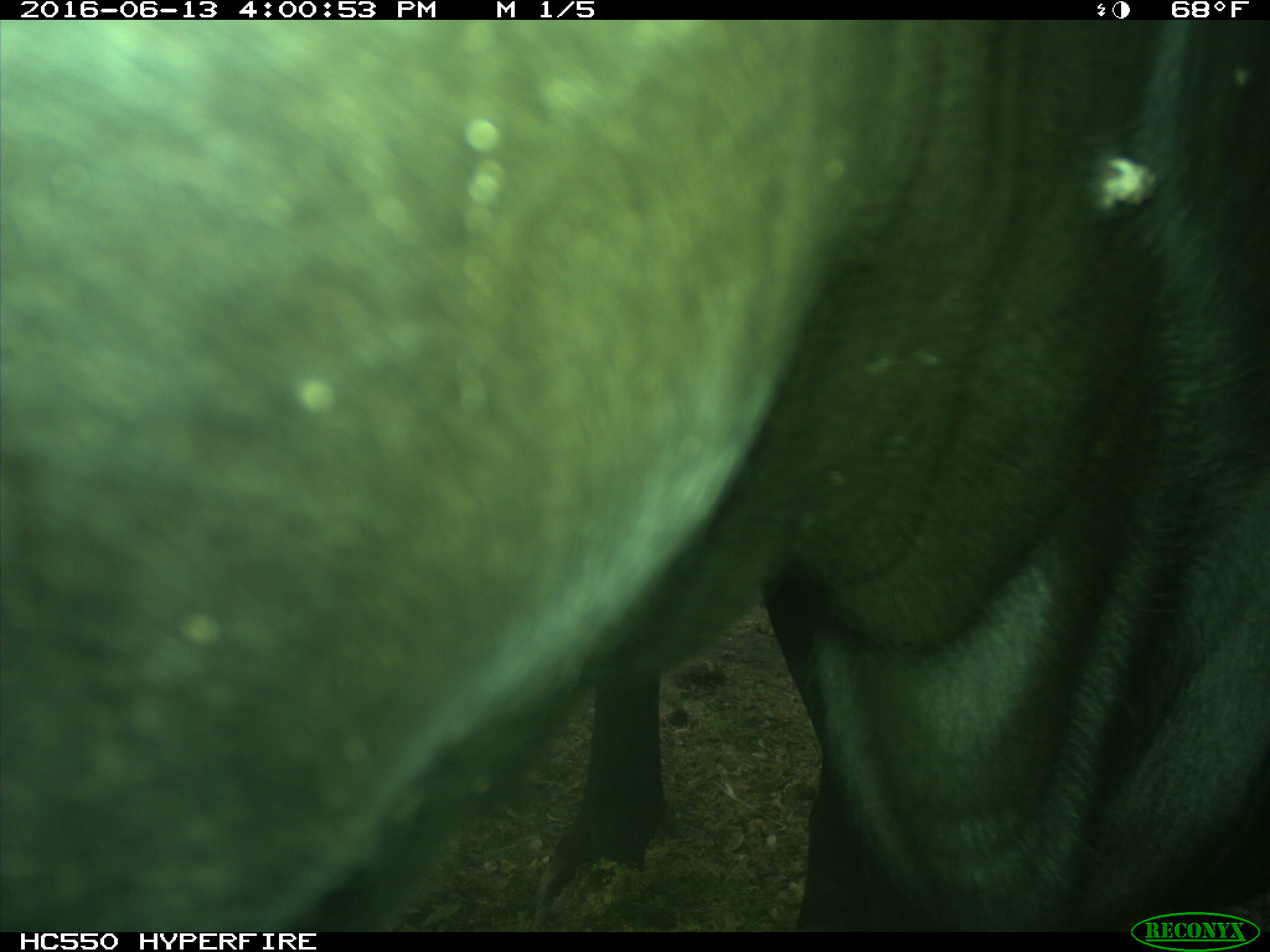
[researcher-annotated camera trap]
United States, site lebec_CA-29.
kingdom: Animalia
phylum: Chordata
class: Mammalia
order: Artiodactyla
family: Bovidae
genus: Bos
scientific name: Bos taurus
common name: domestic cow